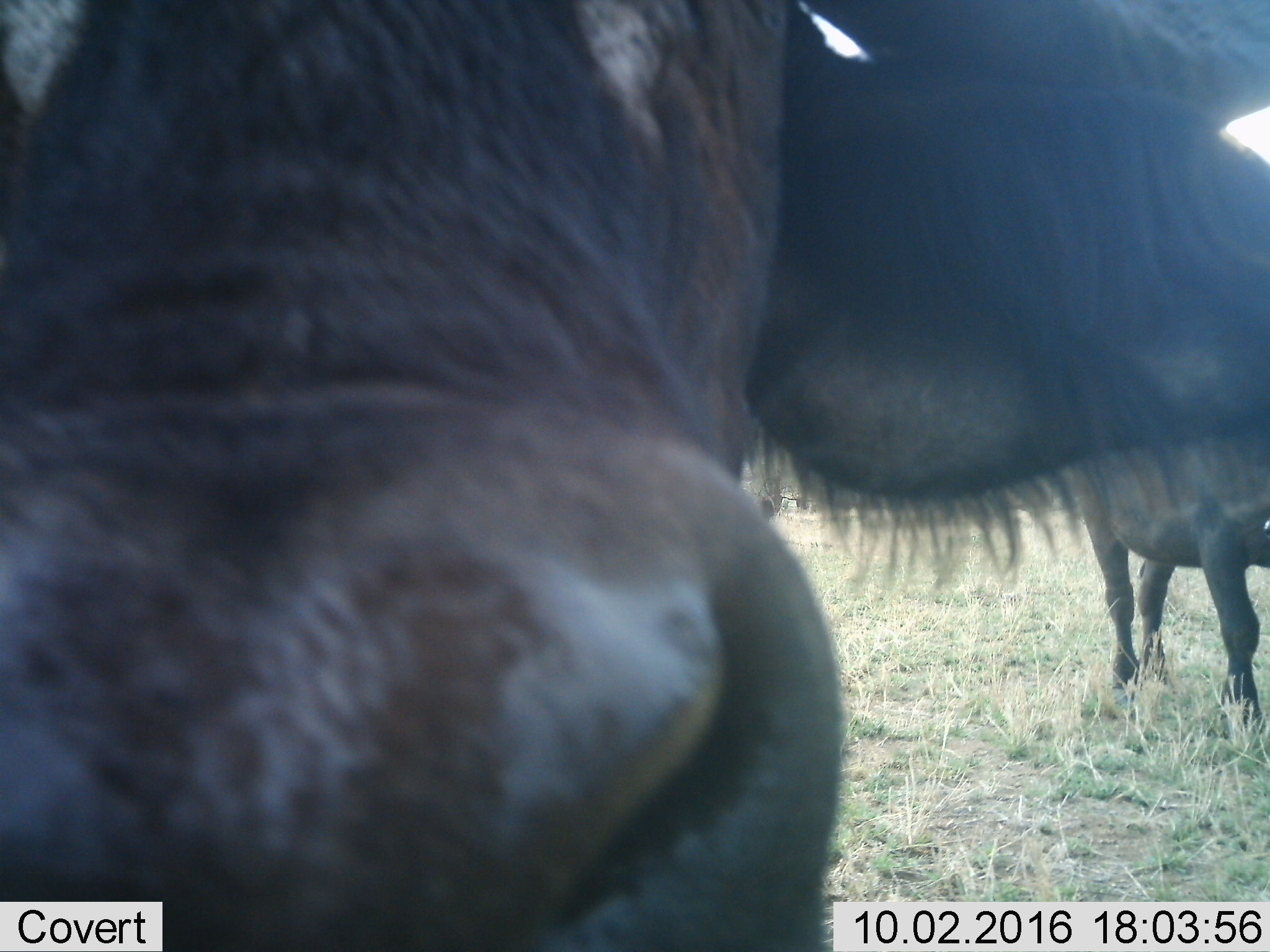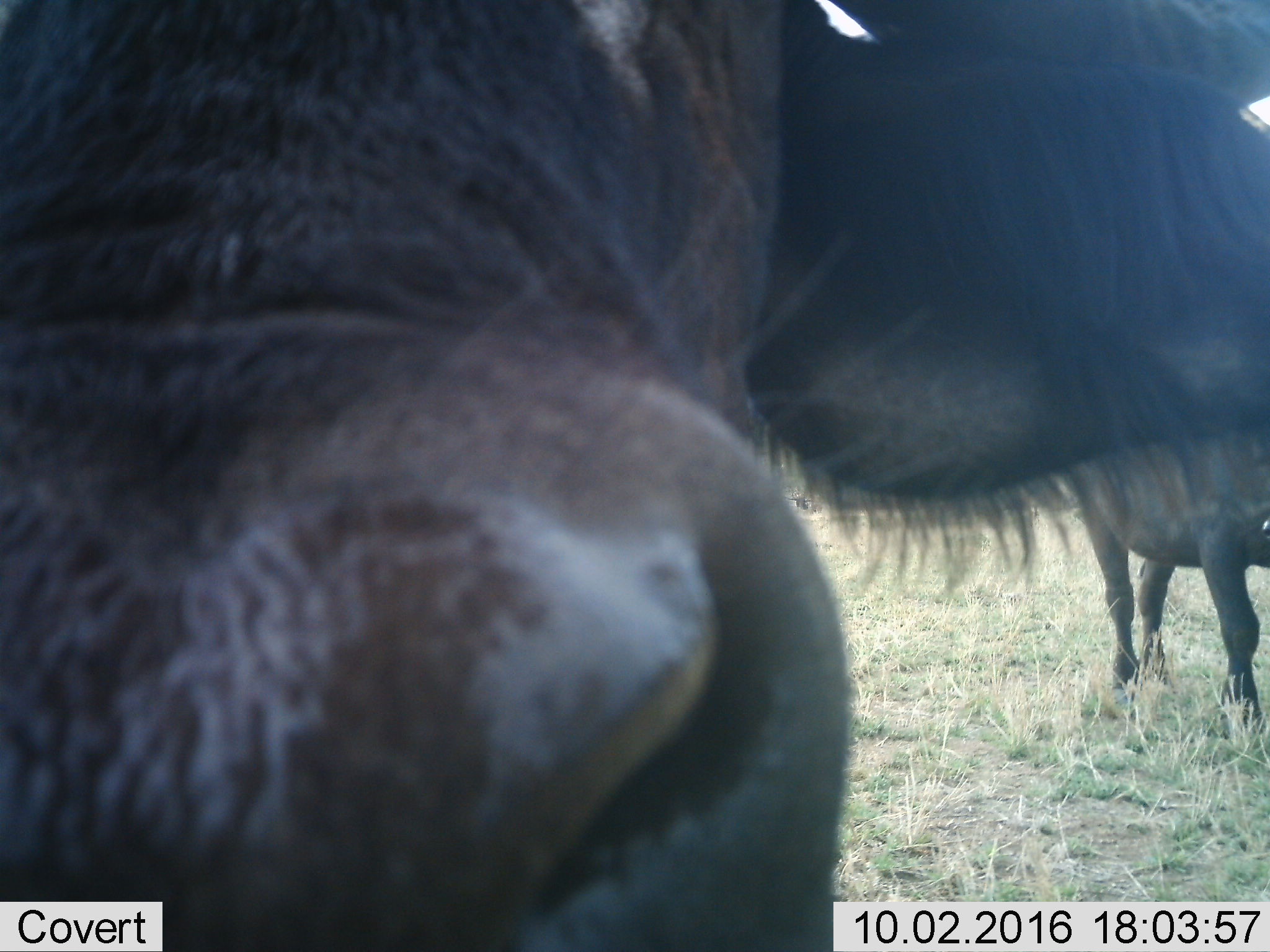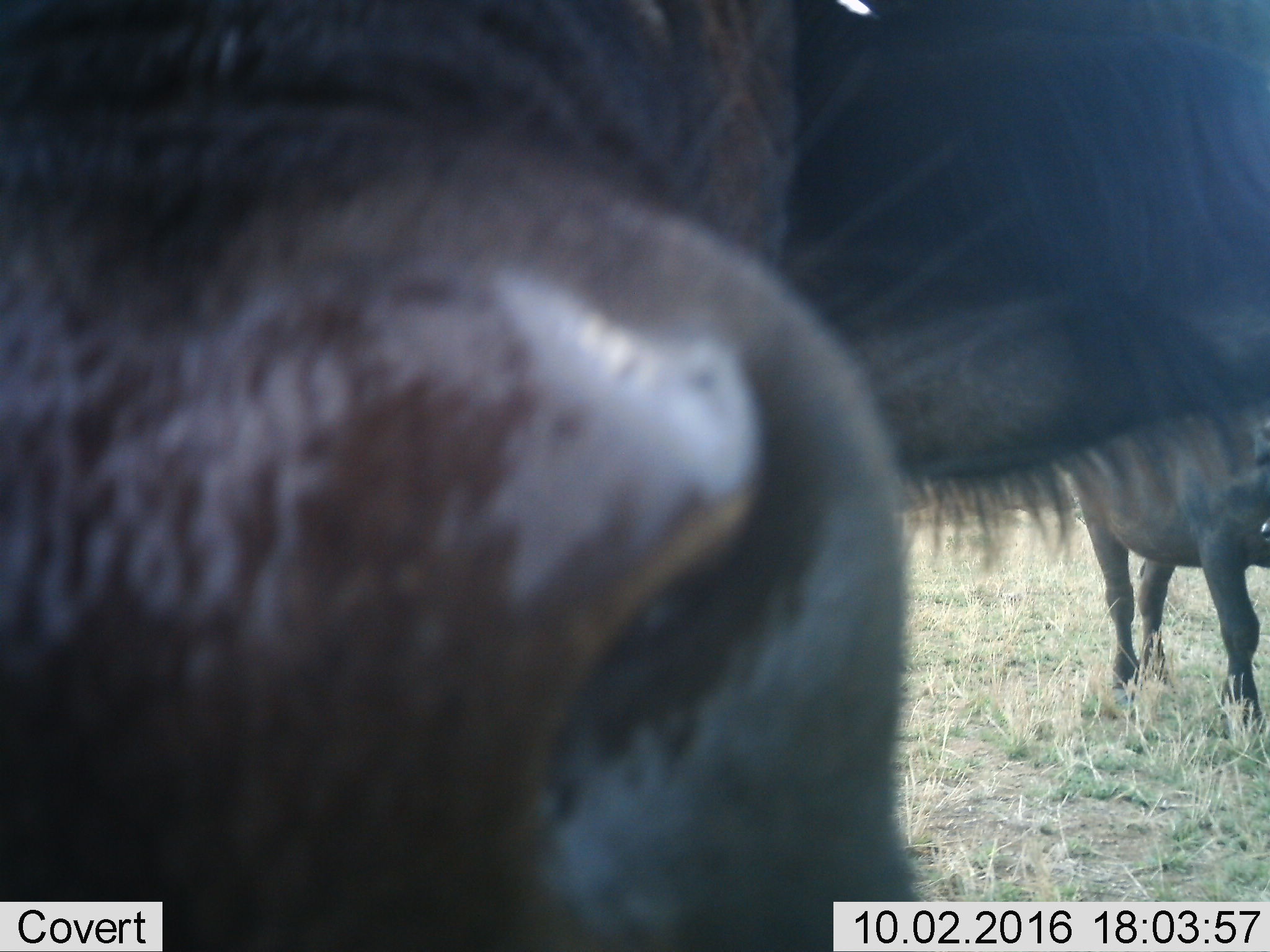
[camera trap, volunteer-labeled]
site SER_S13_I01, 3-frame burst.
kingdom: Animalia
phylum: Chordata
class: Mammalia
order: Artiodactyla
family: Bovidae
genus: Syncerus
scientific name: Syncerus caffer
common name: african buffalo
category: buffalo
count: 2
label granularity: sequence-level